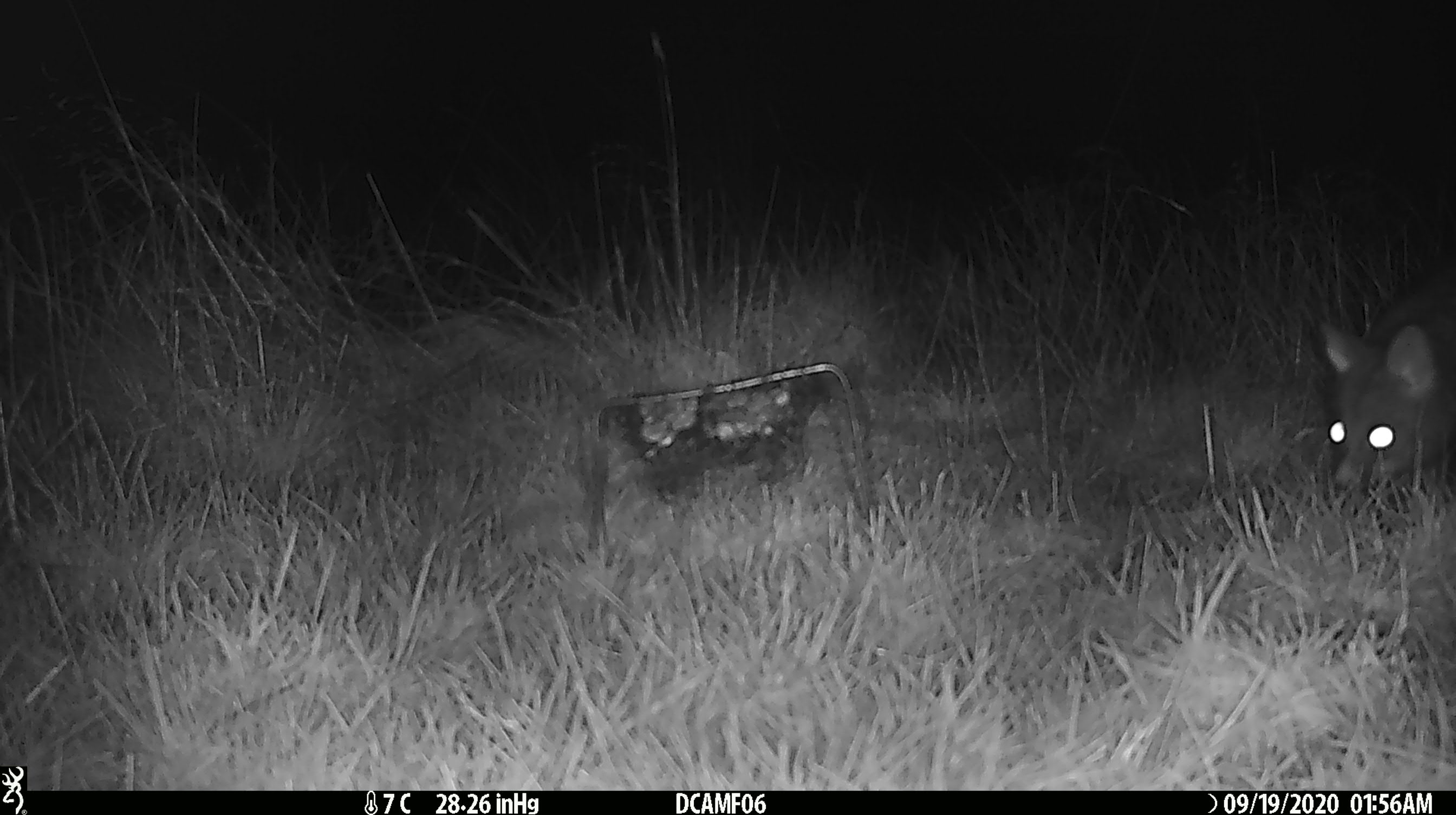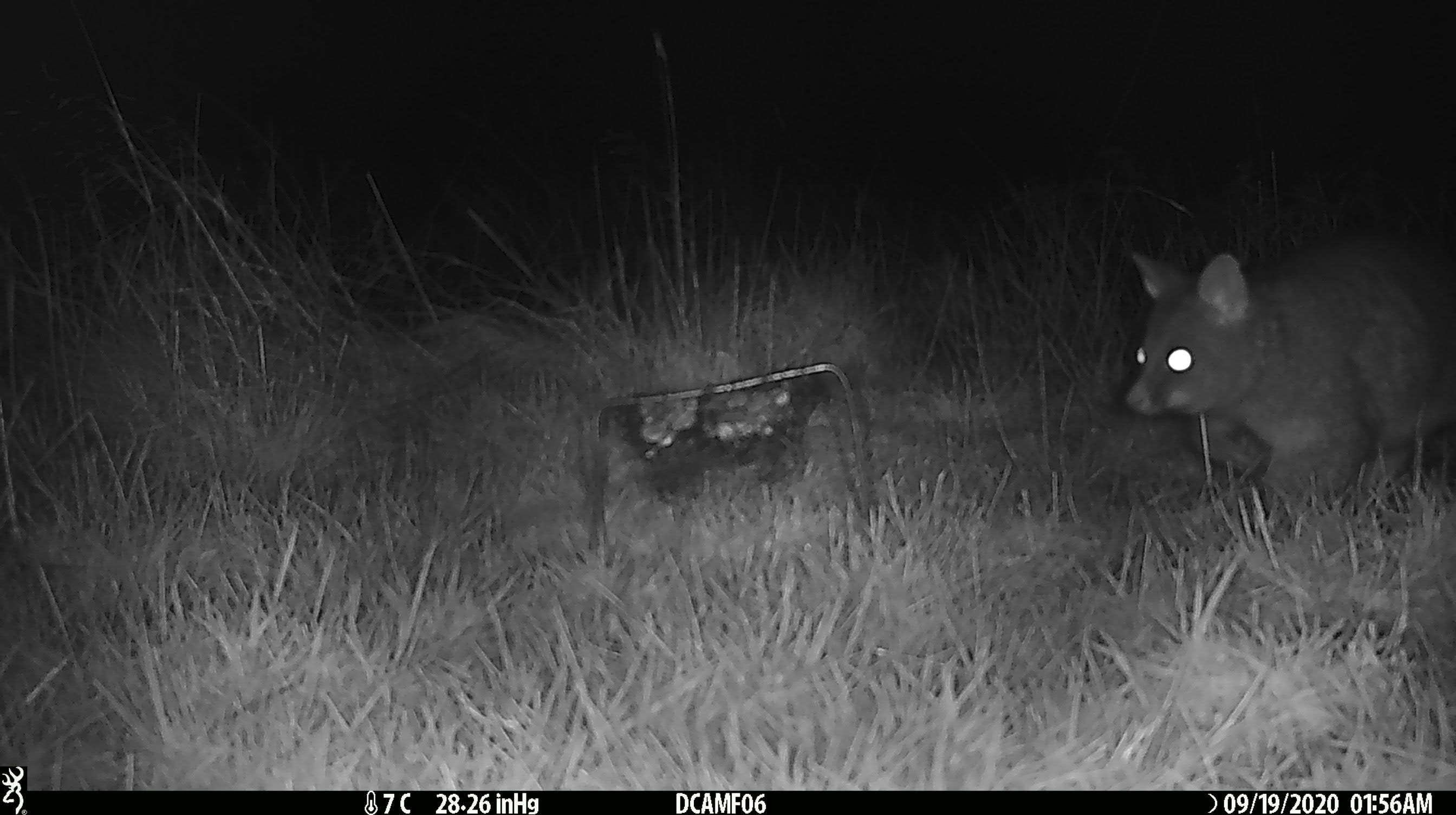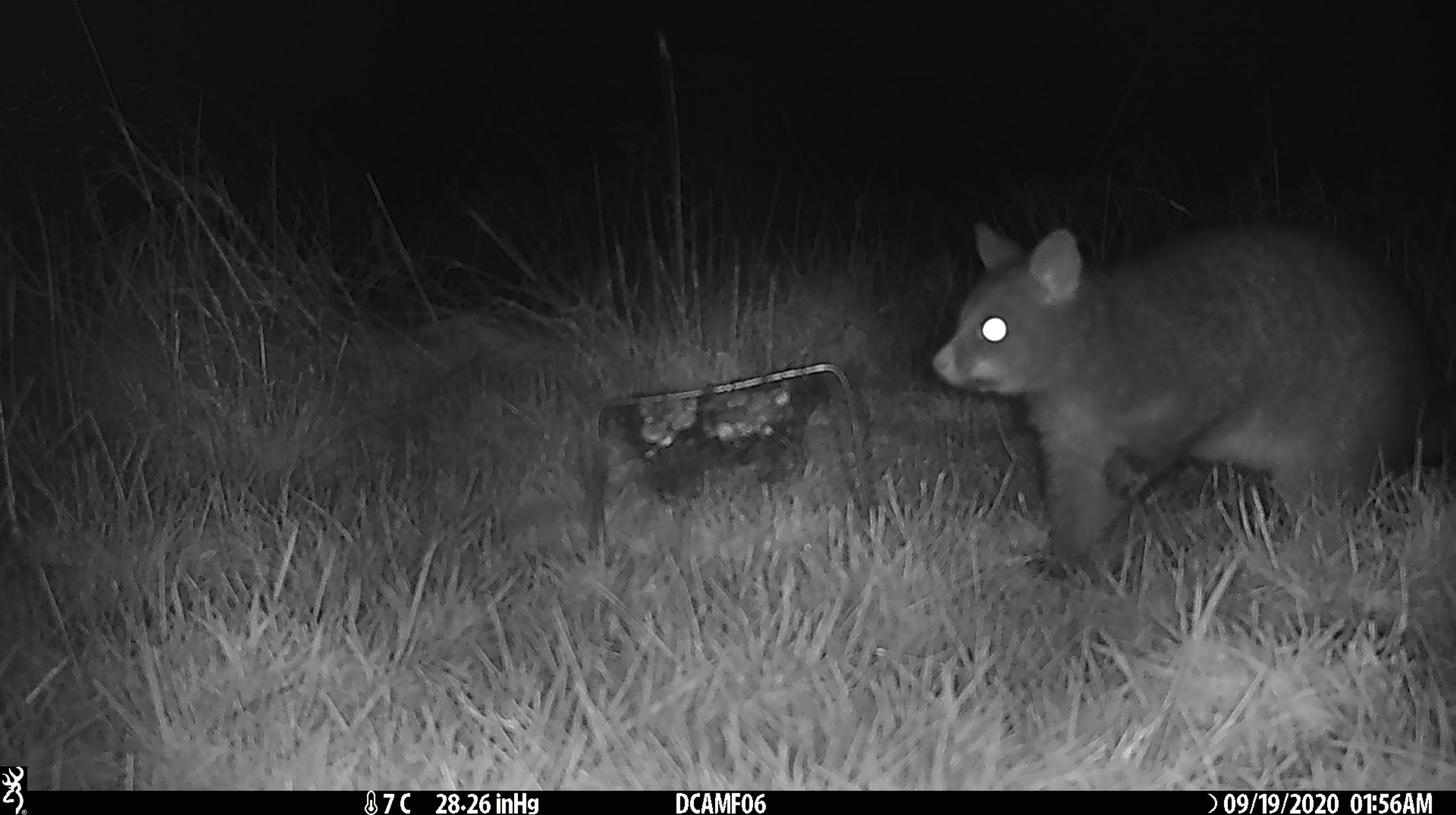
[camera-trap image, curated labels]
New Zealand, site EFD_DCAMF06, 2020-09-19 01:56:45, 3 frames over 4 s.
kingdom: Animalia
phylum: Chordata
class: Mammalia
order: Diprotodontia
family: Phalangeridae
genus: Trichosurus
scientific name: Trichosurus vulpecula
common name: common brushtail possum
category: possum